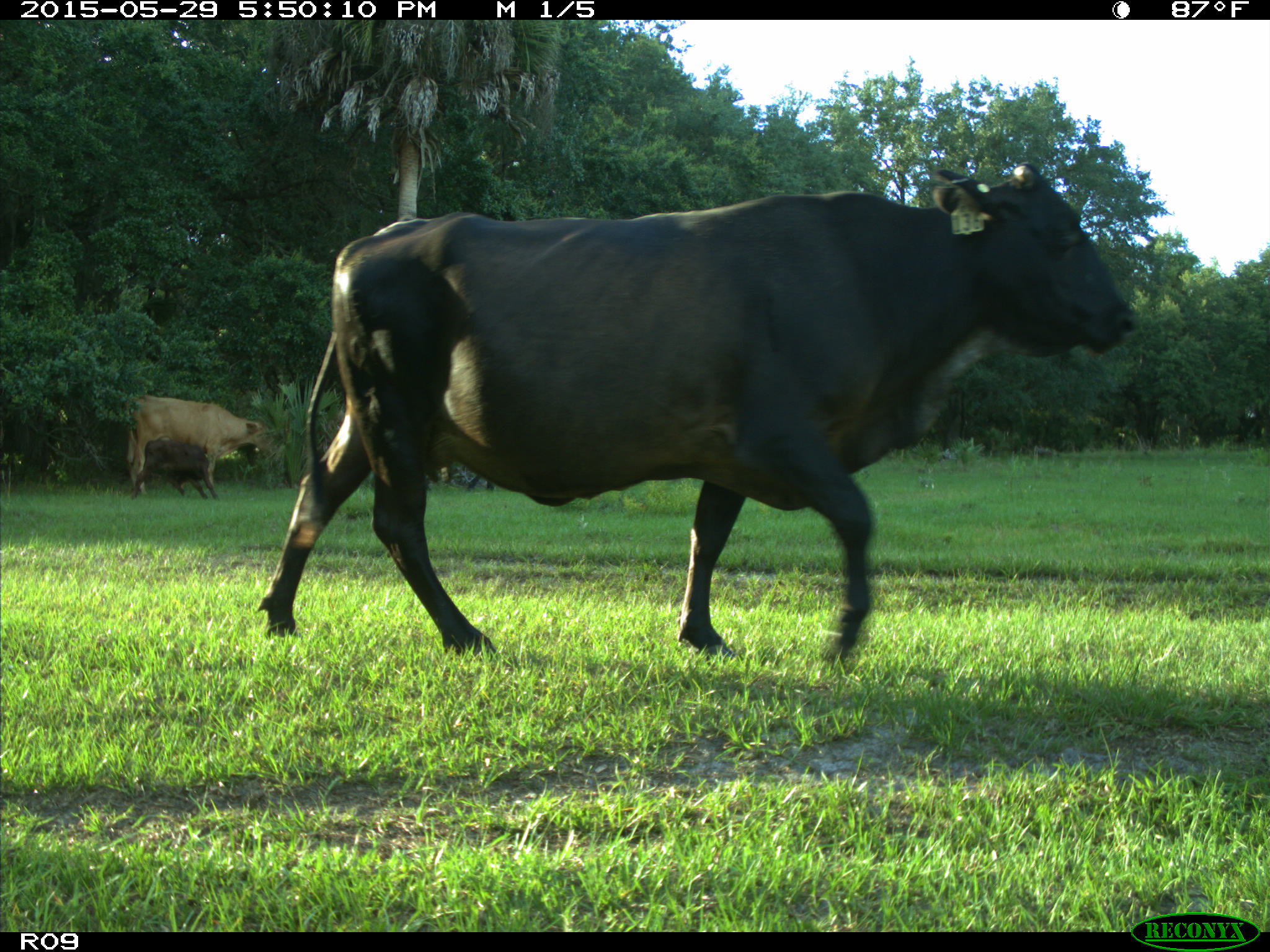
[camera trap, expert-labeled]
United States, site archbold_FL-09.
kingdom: Animalia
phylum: Chordata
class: Mammalia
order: Artiodactyla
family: Bovidae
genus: Bos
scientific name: Bos taurus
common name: domestic cow